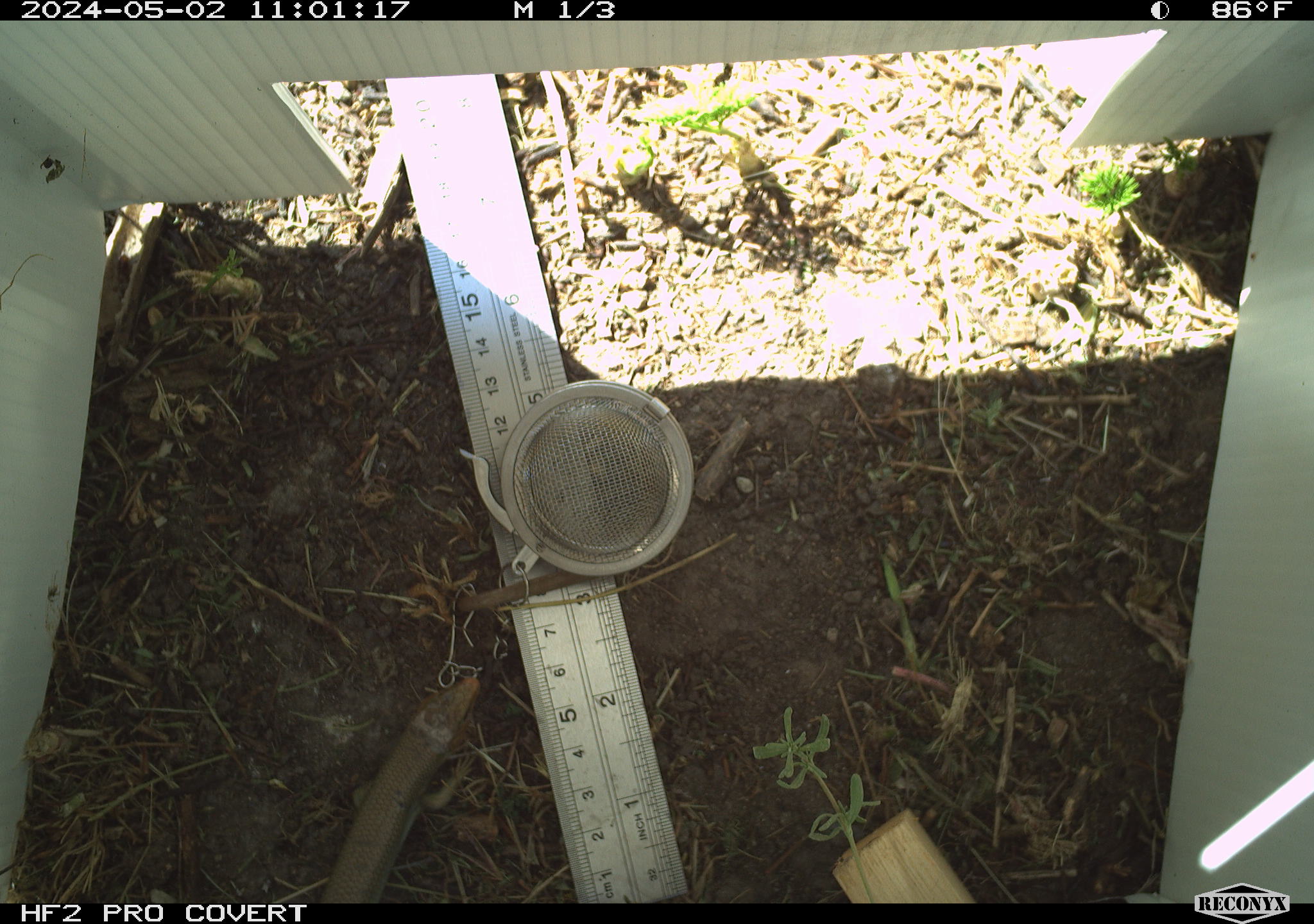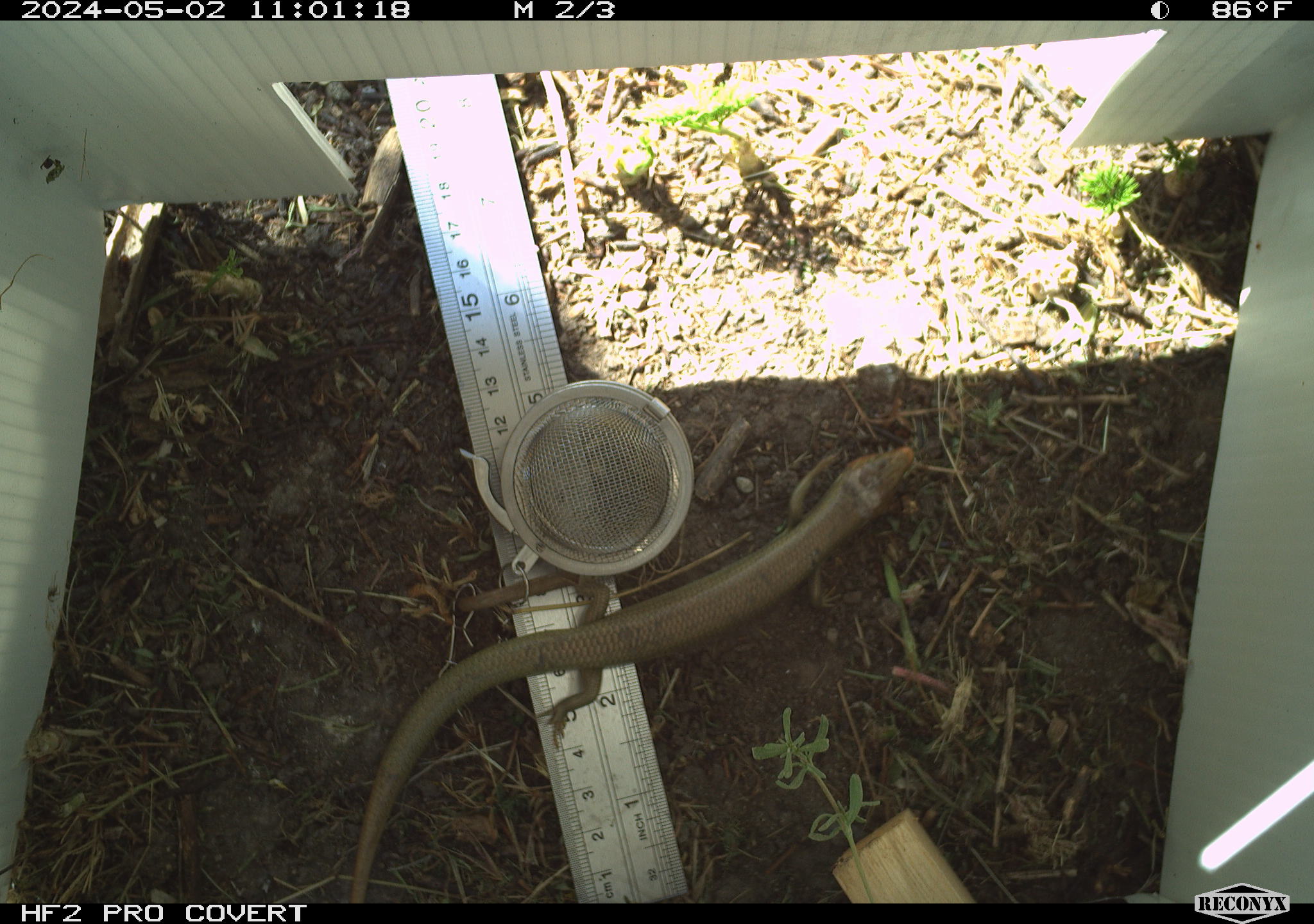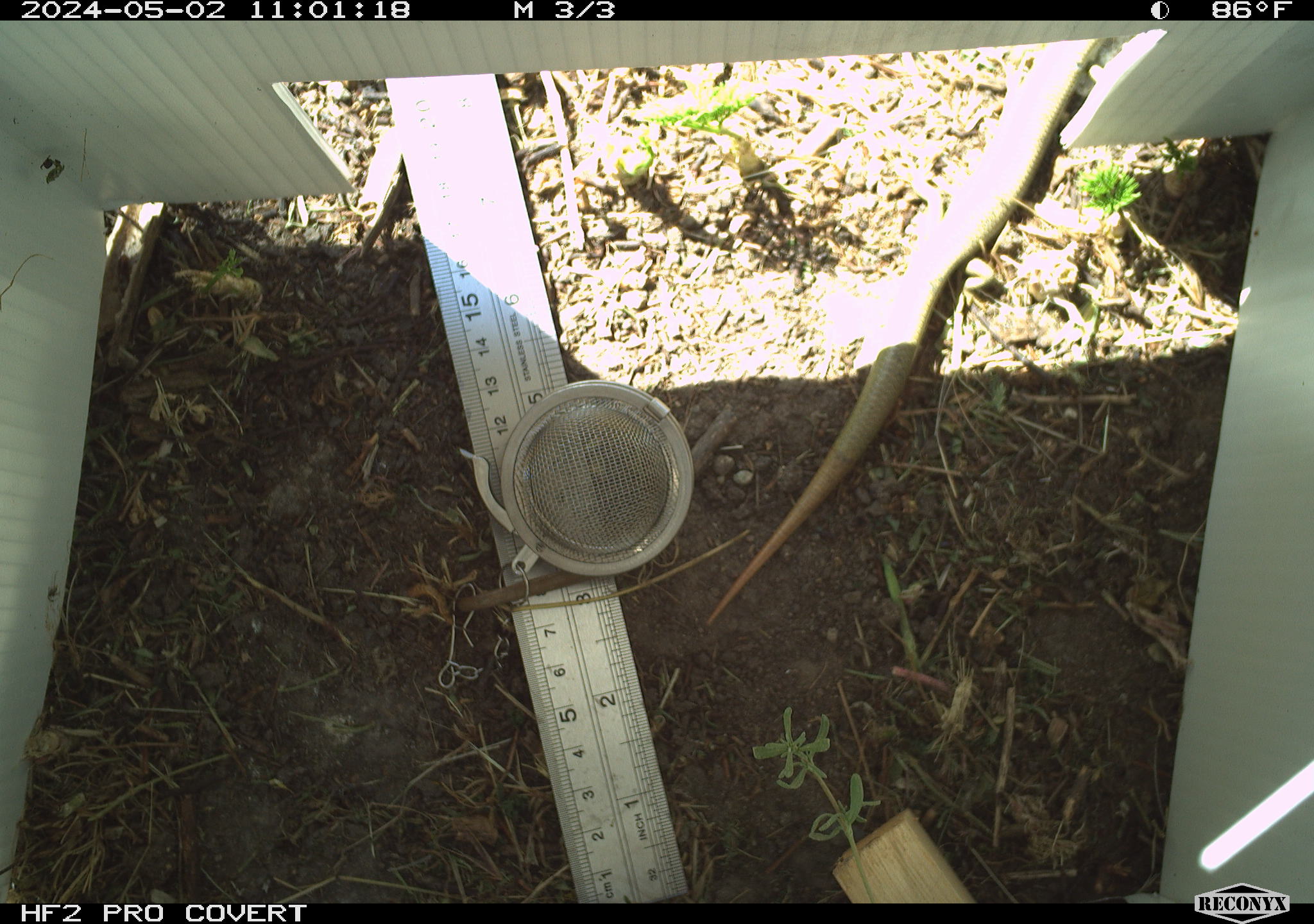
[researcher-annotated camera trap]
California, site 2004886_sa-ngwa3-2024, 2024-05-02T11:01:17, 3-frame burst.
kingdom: Animalia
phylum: Chordata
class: Reptilia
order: Squamata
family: Scincidae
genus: Plestiodon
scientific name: Plestiodon gilberti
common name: gilbert's skink